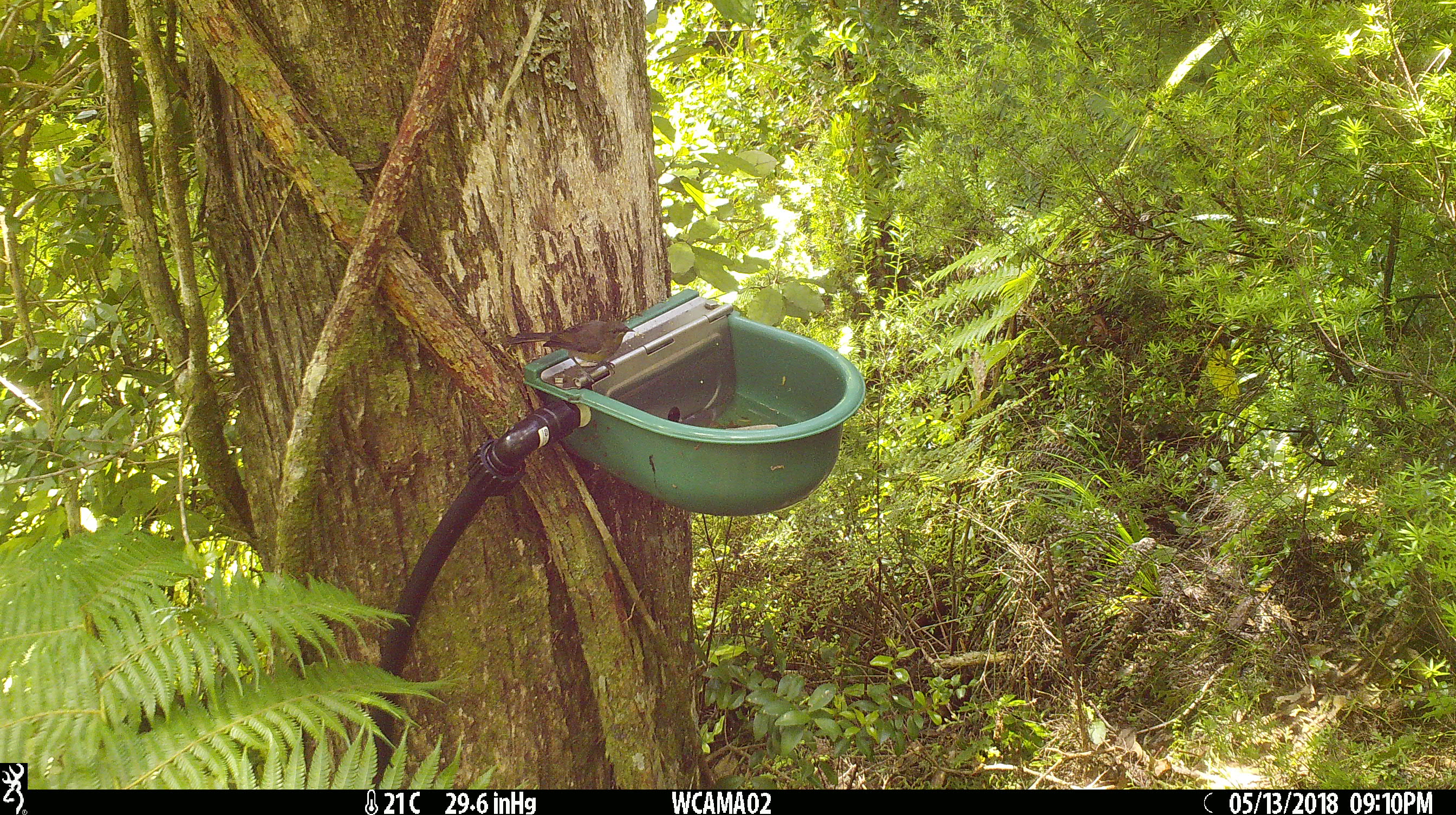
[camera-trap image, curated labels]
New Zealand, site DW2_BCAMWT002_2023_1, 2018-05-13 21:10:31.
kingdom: Animalia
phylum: Chordata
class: Aves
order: Passeriformes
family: Meliphagidae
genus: Anthornis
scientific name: Anthornis melanura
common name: new zealand bellbird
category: bellbird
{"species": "bellbird (new zealand bellbird) (Anthornis melanura)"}